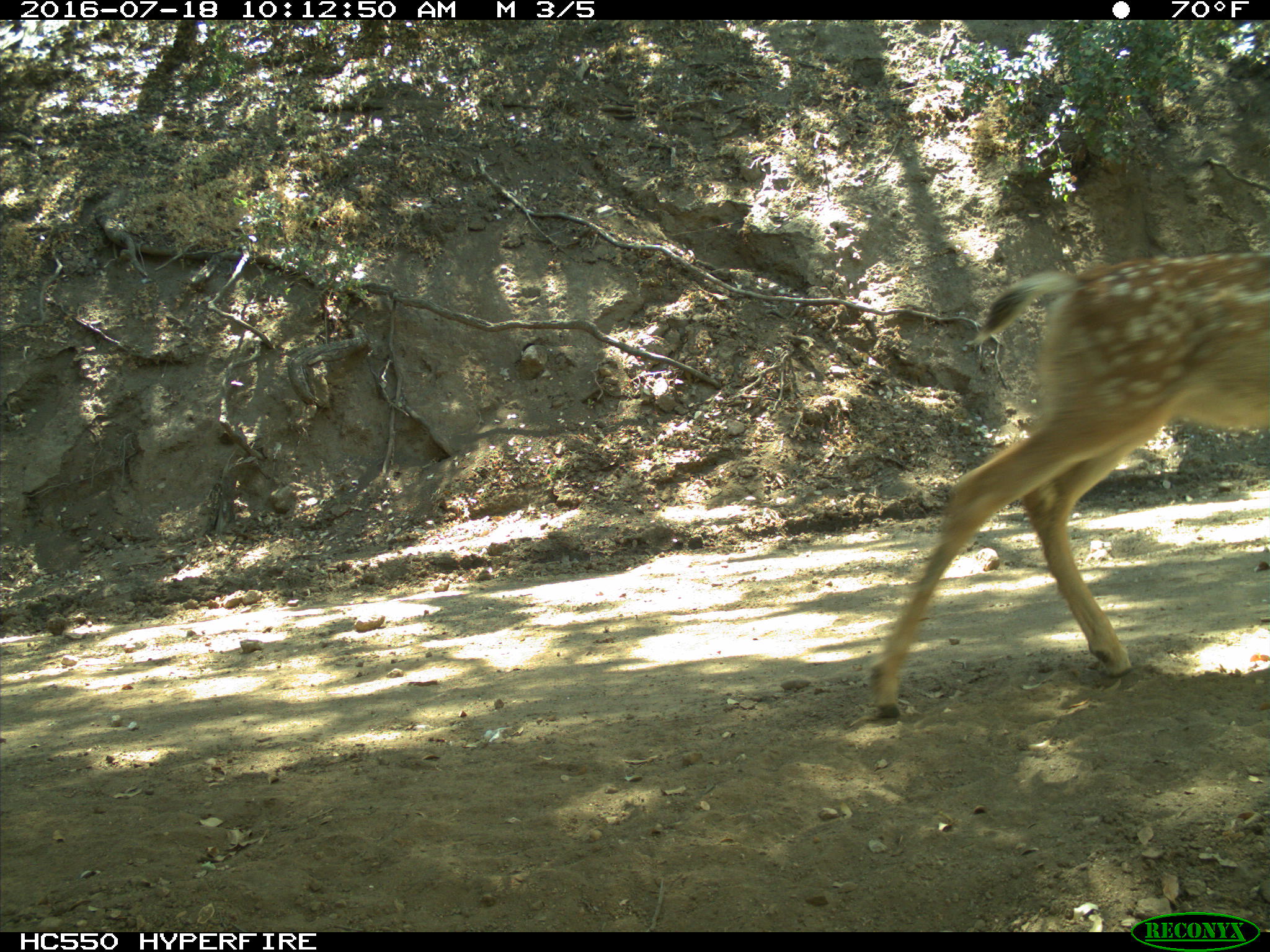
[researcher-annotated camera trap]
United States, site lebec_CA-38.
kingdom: Animalia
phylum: Chordata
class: Mammalia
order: Artiodactyla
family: Cervidae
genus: Odocoileus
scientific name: Odocoileus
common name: deer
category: unidentified deer